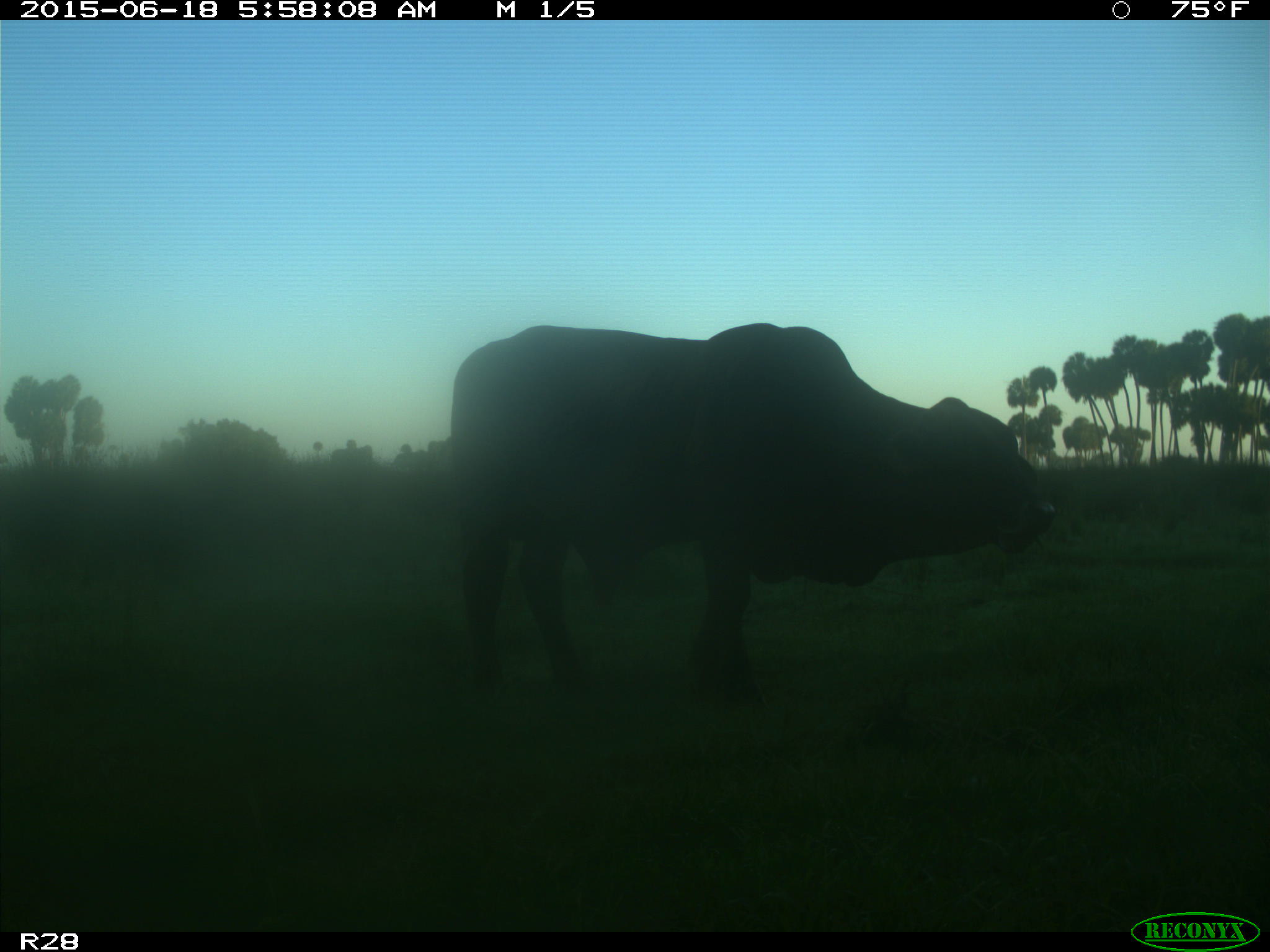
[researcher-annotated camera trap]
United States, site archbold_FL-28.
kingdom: Animalia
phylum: Chordata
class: Mammalia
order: Artiodactyla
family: Bovidae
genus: Bos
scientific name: Bos taurus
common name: domestic cow